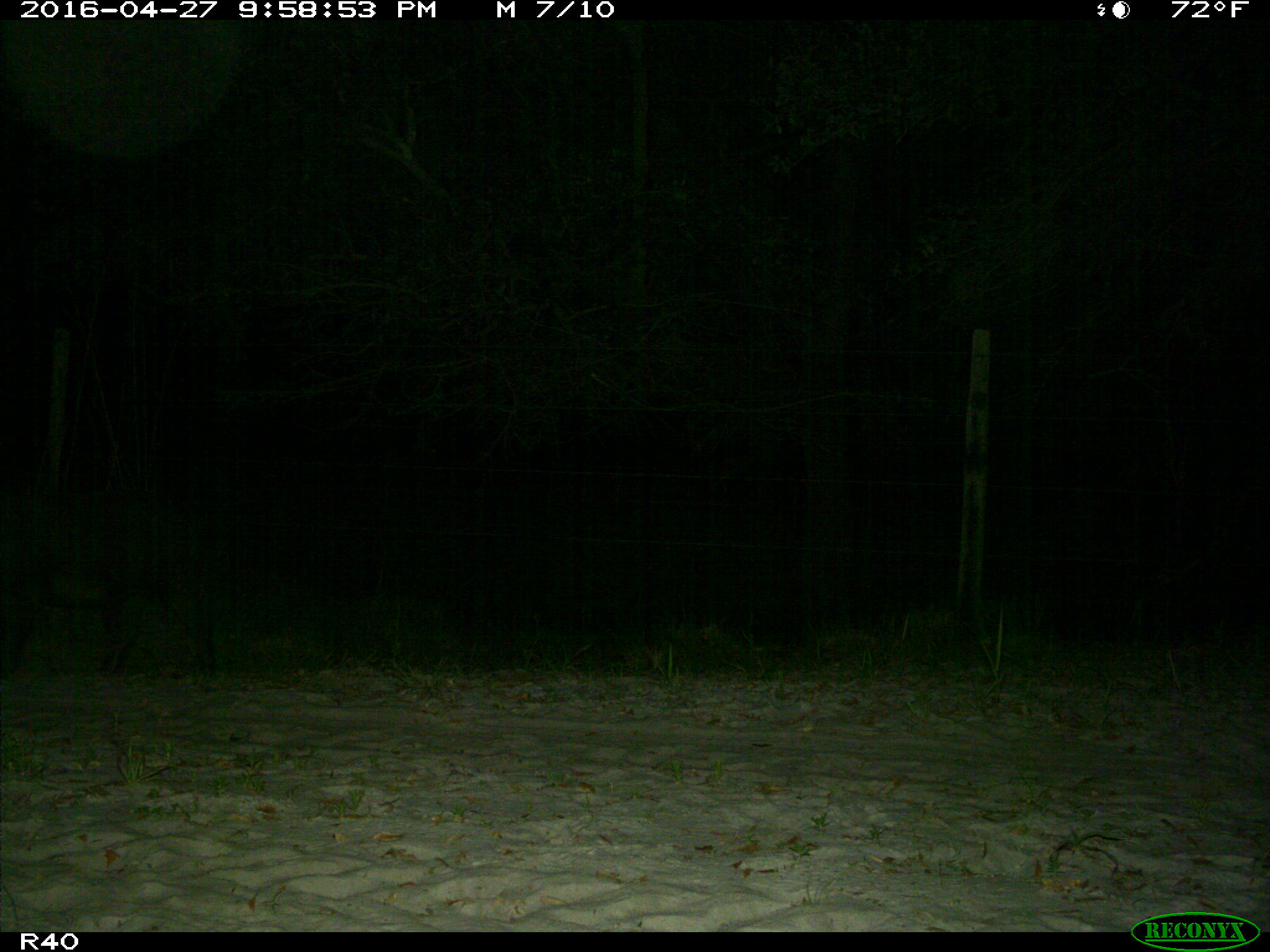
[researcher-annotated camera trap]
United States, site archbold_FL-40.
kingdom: Animalia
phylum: Chordata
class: Mammalia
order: Artiodactyla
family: Suidae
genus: Sus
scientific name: Sus scrofa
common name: wild boar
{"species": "Sus scrofa (wild boar)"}